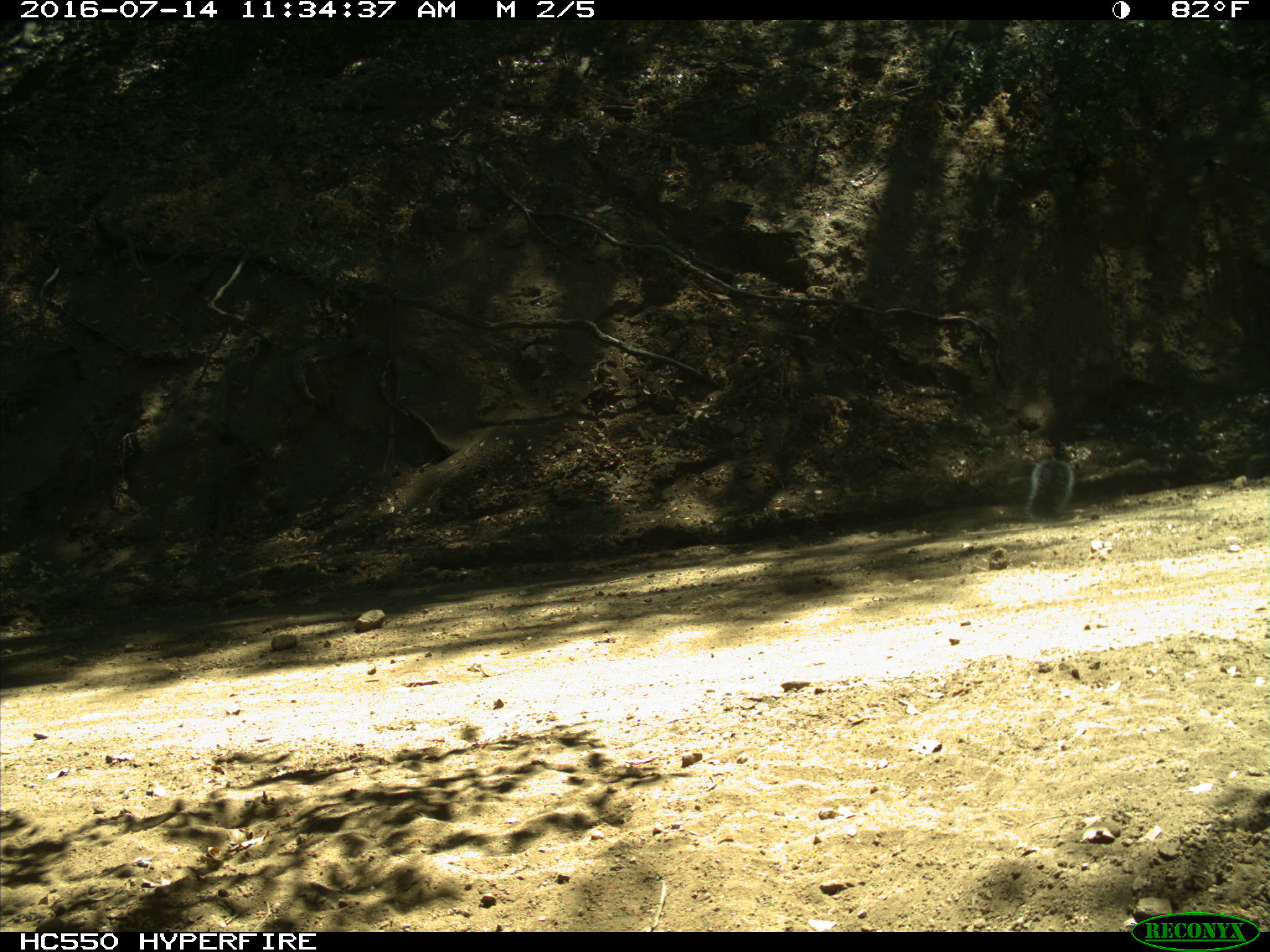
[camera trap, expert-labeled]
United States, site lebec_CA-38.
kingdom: Animalia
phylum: Chordata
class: Mammalia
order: Rodentia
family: Sciuridae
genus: Sciurus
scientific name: Sciurus carolinensis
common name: eastern gray squirrel